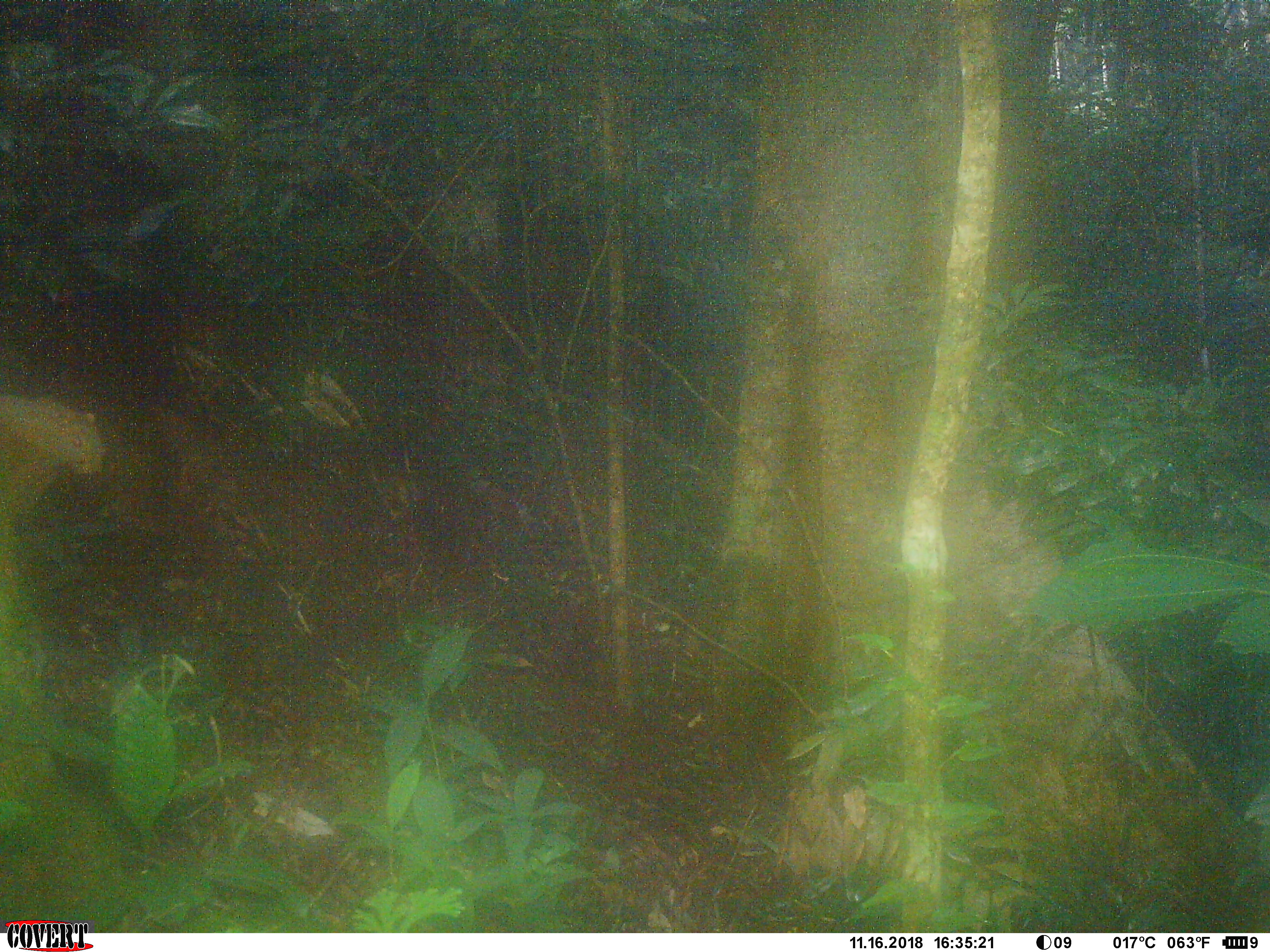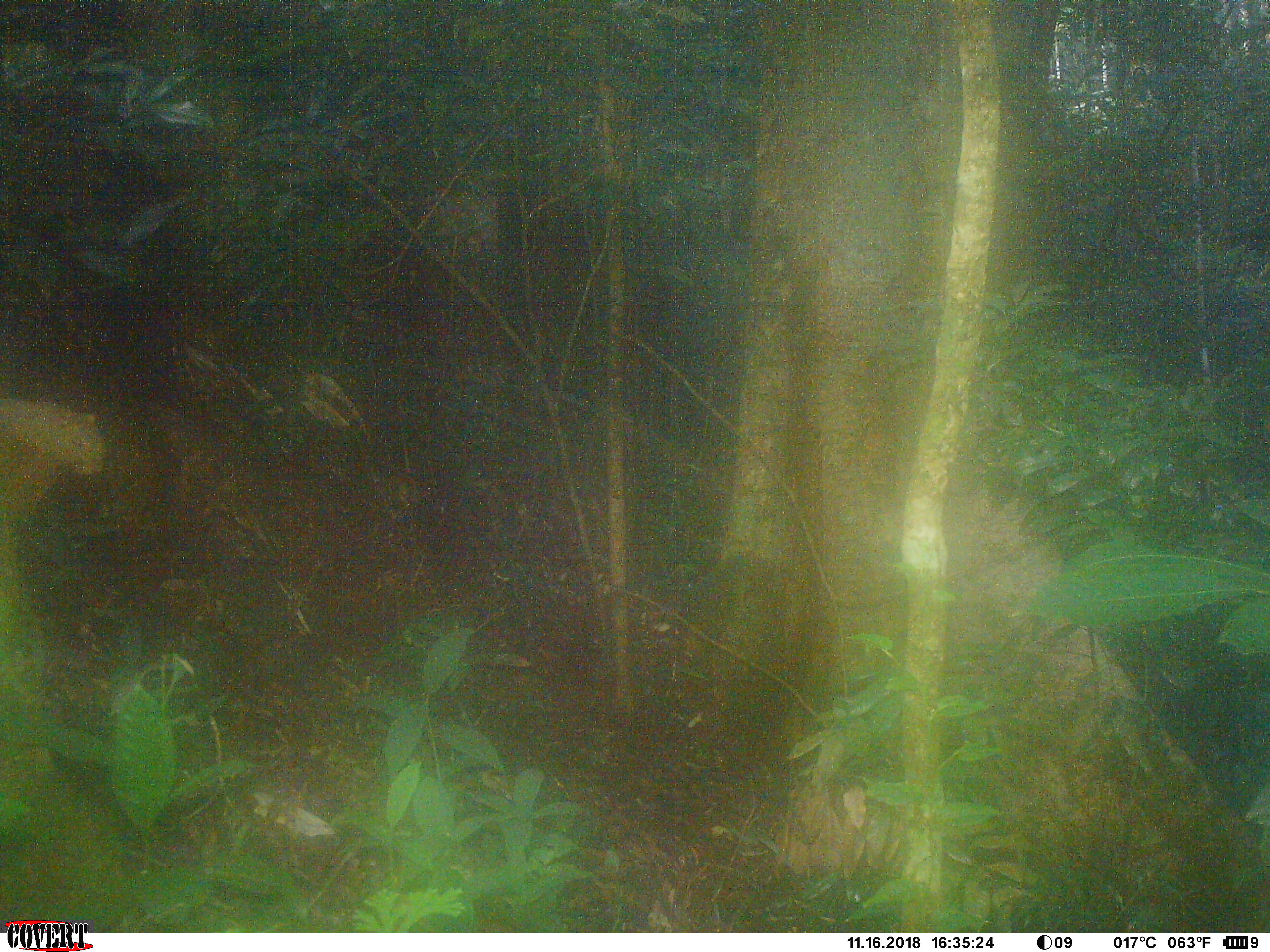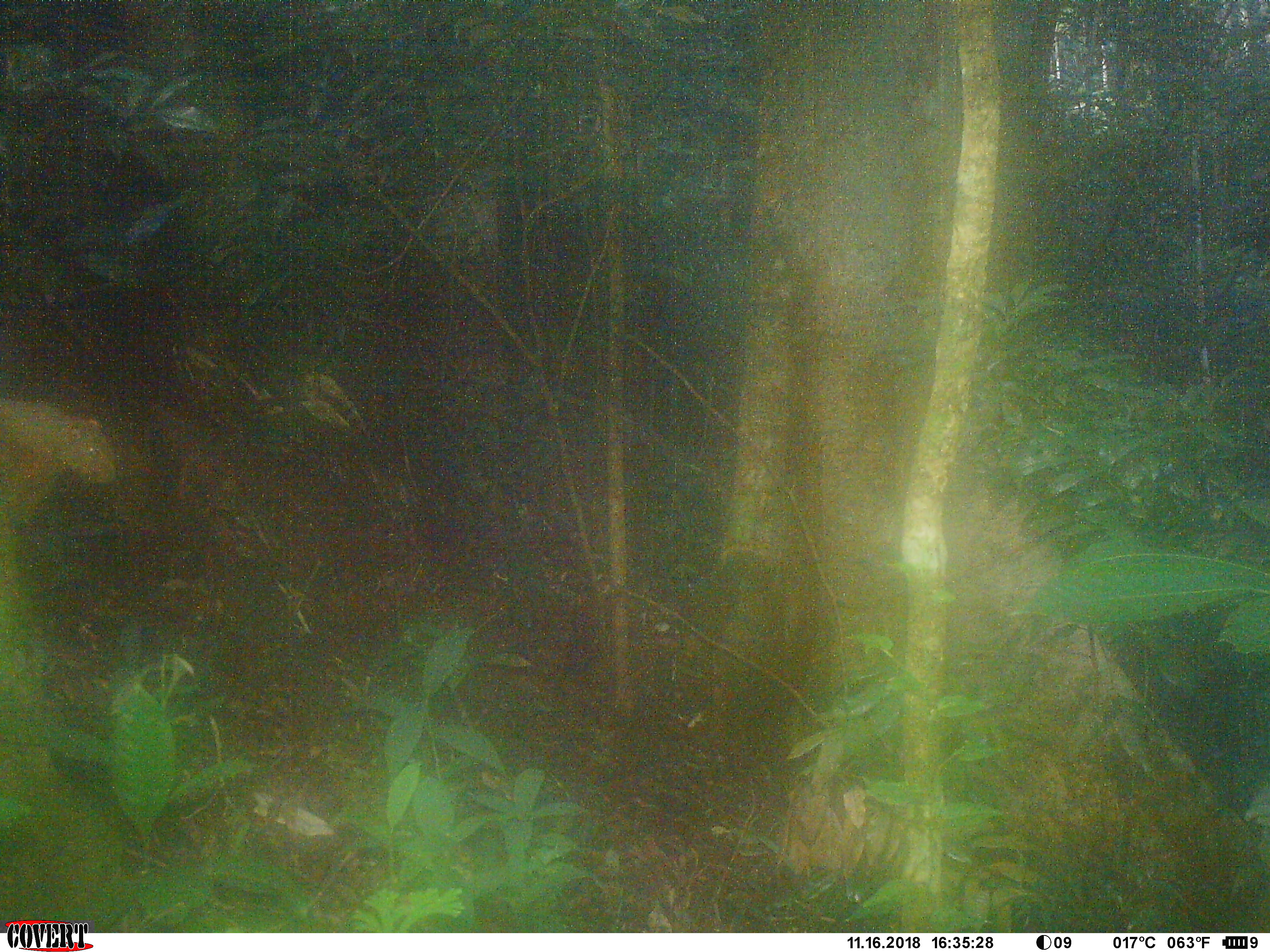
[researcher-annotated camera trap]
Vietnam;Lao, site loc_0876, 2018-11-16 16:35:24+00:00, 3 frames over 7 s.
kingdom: Animalia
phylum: Chordata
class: Mammalia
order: Rodentia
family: Sciuridae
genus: Sciurus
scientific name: Sciurus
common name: squirrel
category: unidentified squirrel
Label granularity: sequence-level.